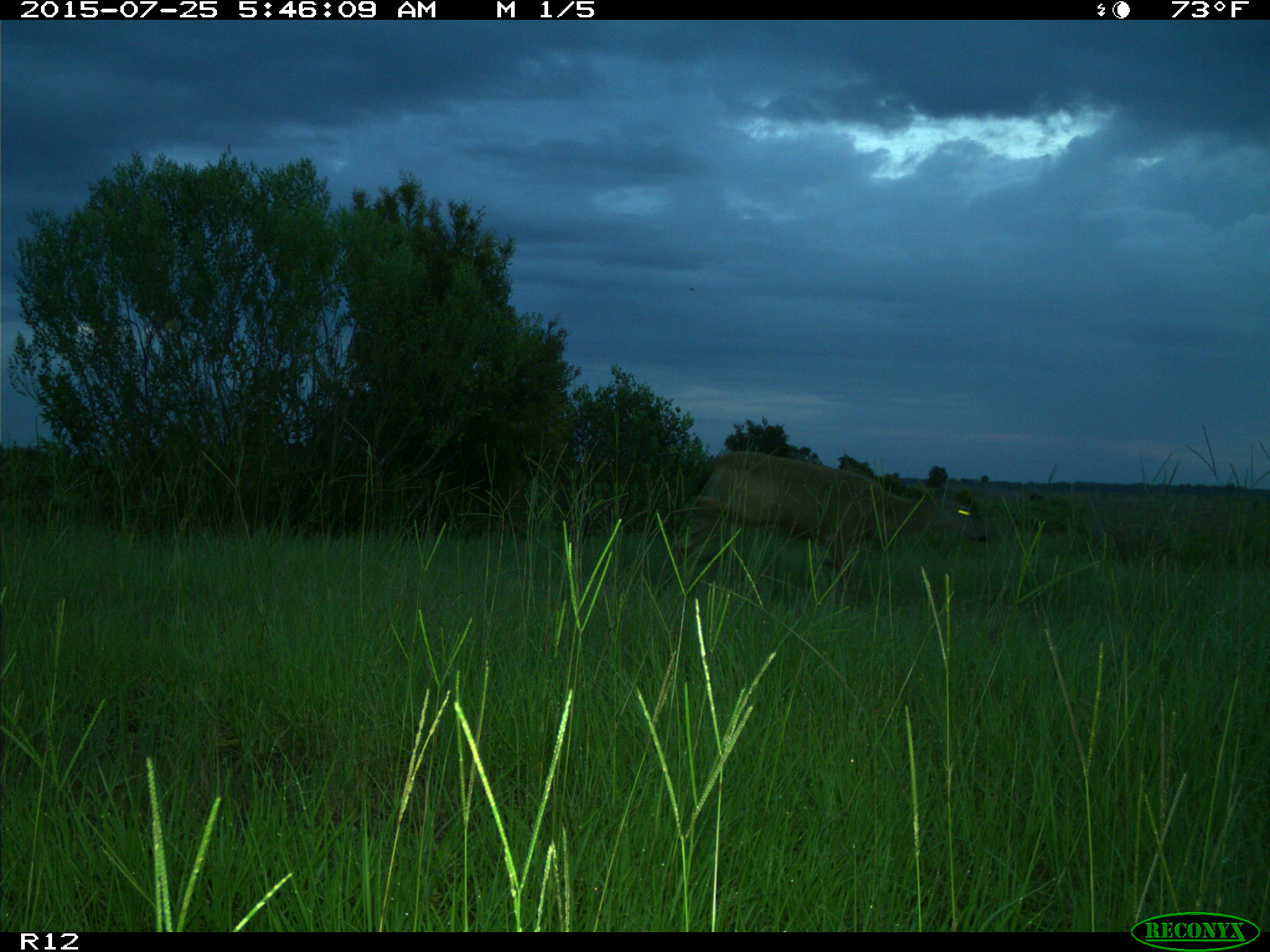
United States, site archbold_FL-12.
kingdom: Animalia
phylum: Chordata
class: Mammalia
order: Artiodactyla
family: Cervidae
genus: Odocoileus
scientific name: Odocoileus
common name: deer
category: unidentified deer